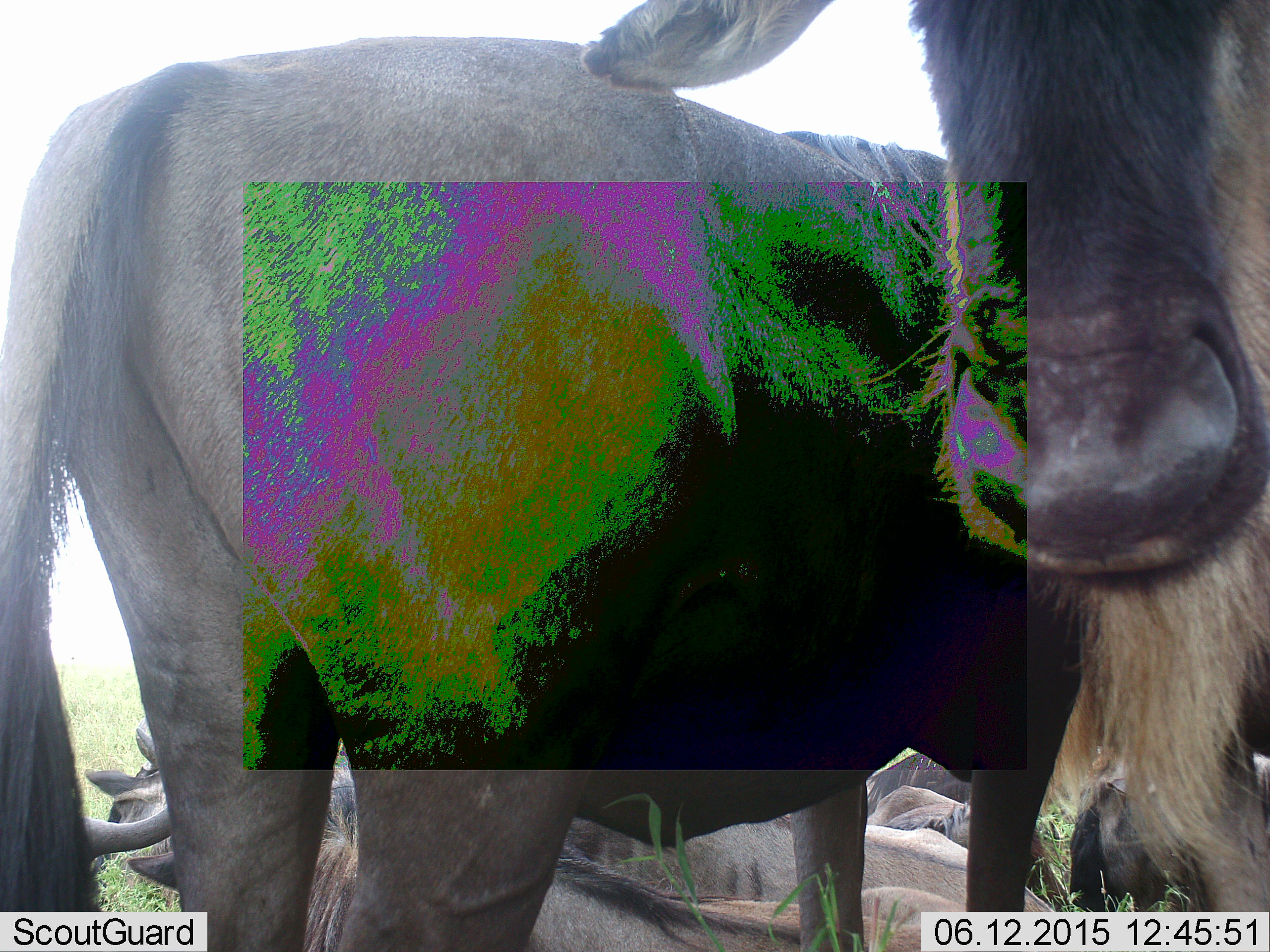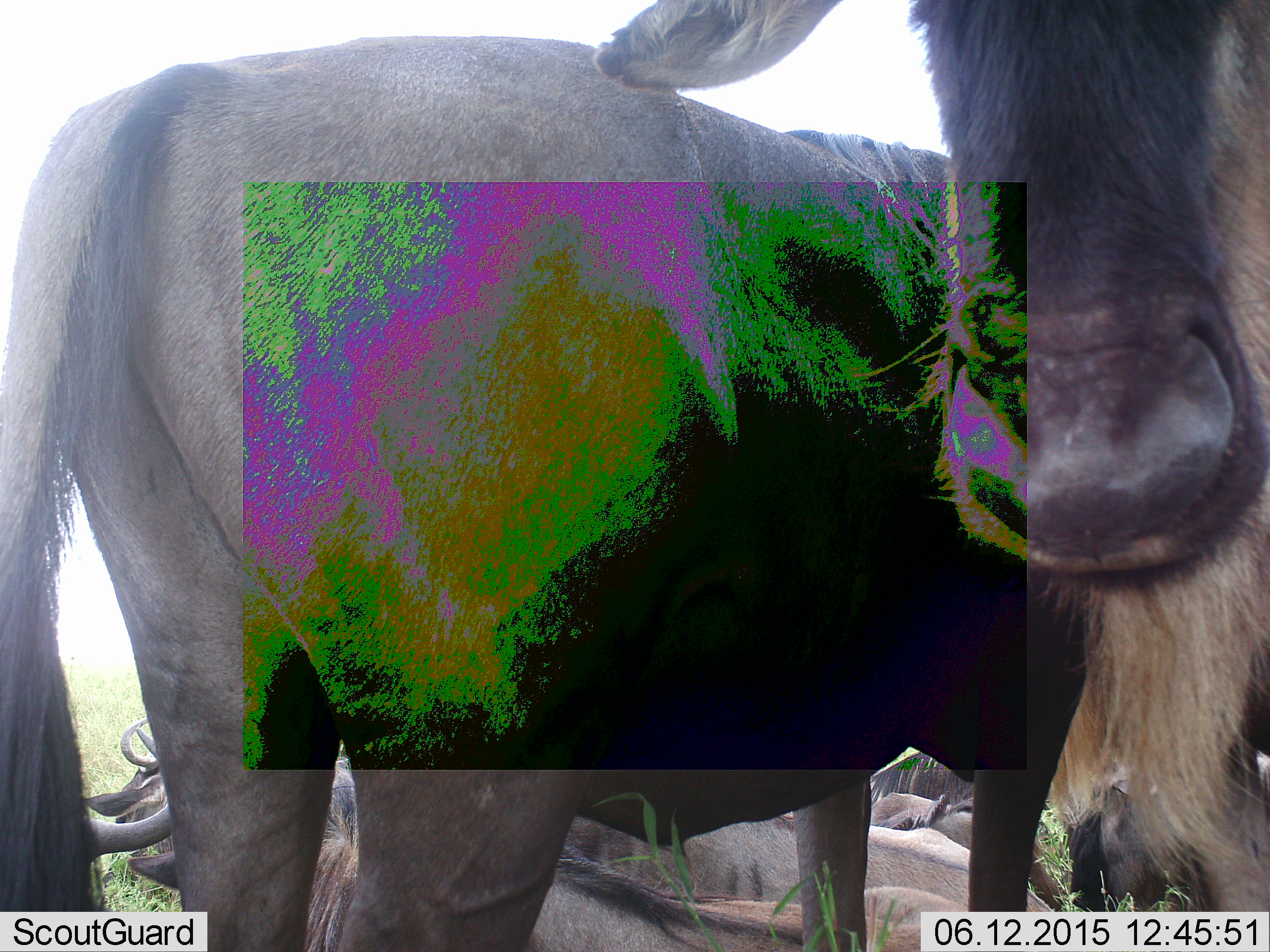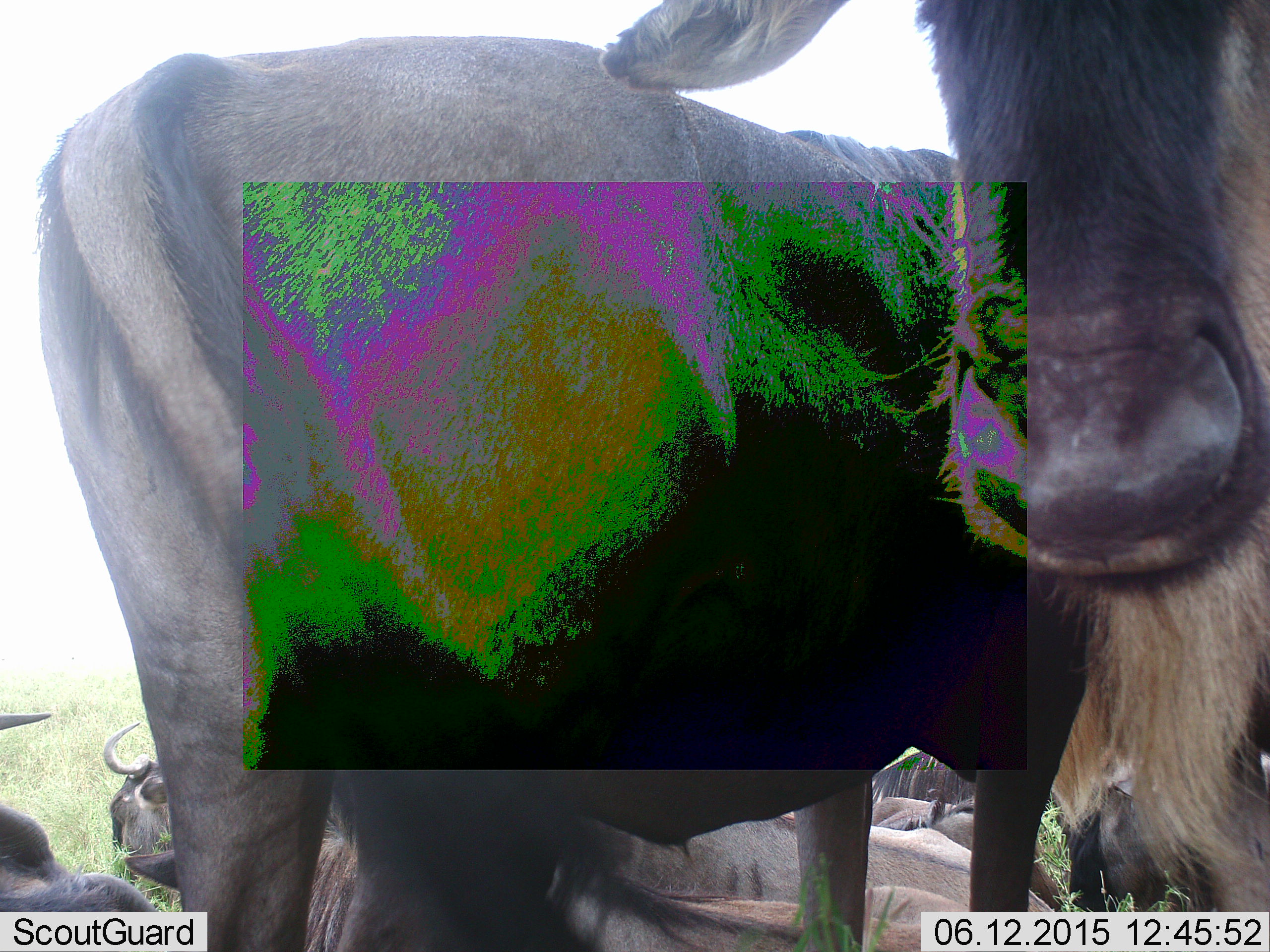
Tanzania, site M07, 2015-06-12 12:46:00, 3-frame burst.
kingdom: Animalia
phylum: Chordata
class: Mammalia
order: Artiodactyla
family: Bovidae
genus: Connochaetes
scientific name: Connochaetes taurinus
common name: blue wildebeest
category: wildebeest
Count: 4.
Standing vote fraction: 100%.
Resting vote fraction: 80%.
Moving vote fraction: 0%.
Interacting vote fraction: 0%.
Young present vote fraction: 0%.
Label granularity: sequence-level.